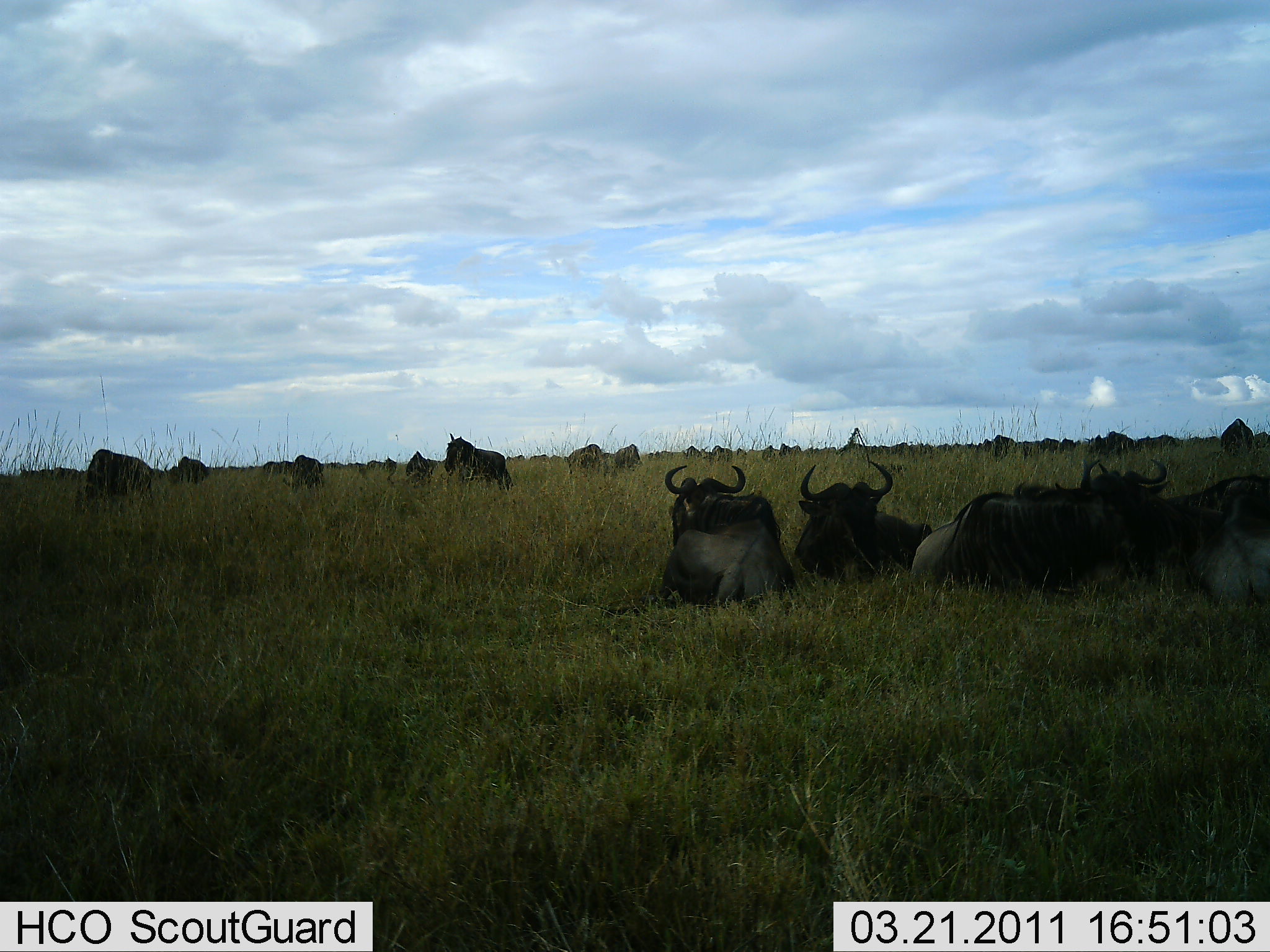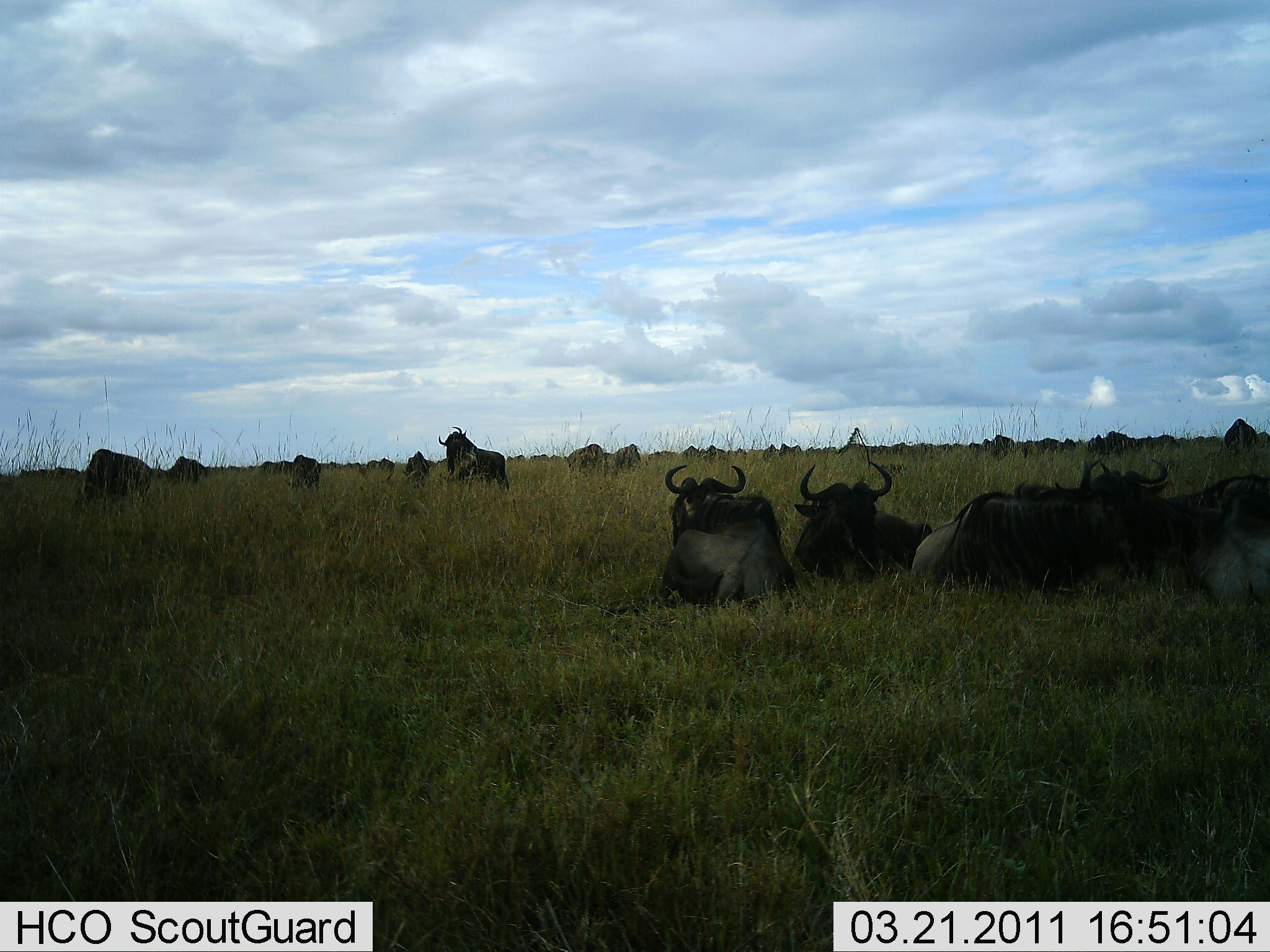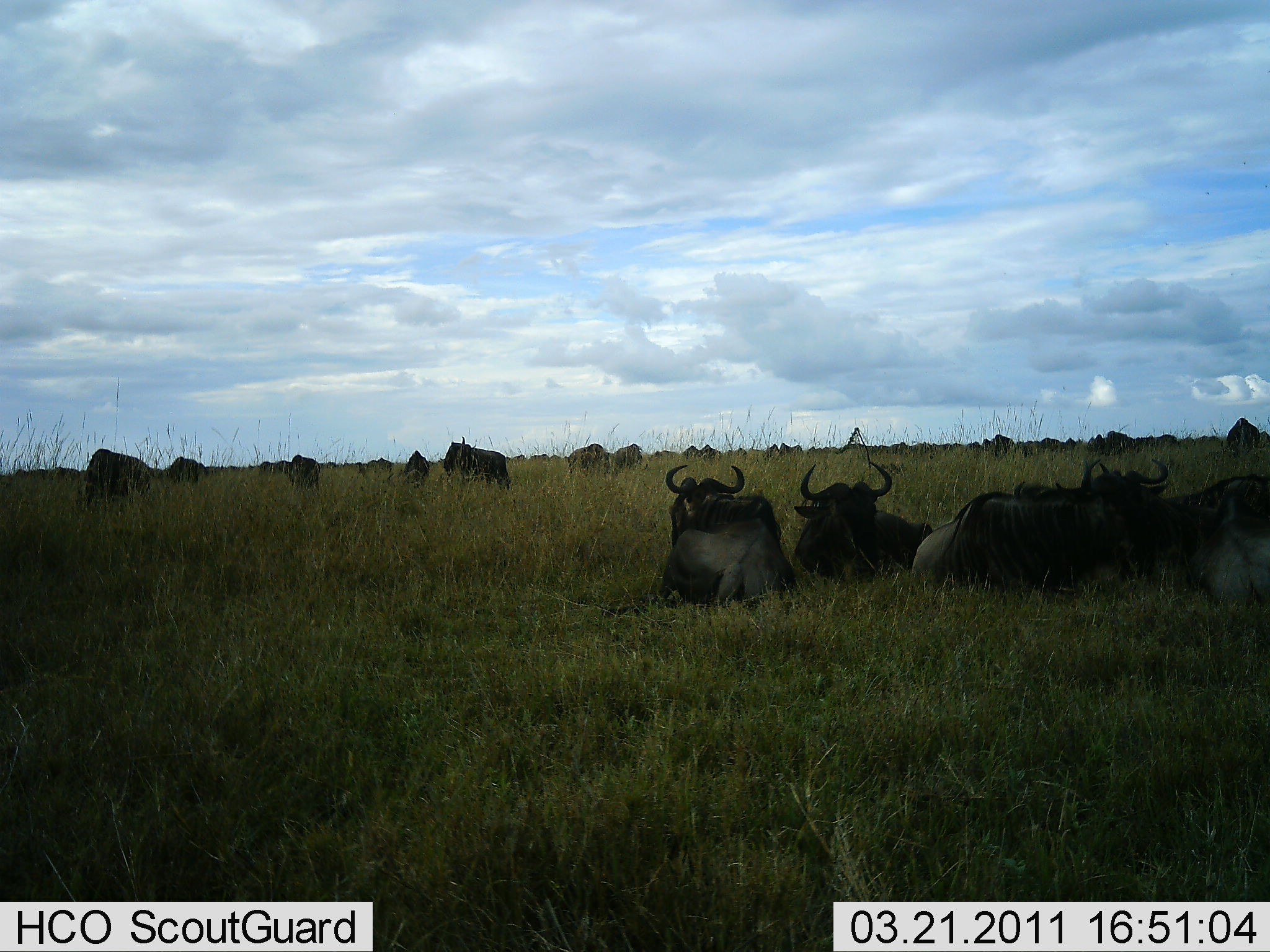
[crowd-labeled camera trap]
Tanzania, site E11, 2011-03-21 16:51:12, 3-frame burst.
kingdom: Animalia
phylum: Chordata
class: Mammalia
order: Artiodactyla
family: Bovidae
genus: Connochaetes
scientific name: Connochaetes taurinus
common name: blue wildebeest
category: wildebeest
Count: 11-50.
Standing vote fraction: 55%.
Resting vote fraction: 100%.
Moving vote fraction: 9%.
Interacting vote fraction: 0%.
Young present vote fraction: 0%.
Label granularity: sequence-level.